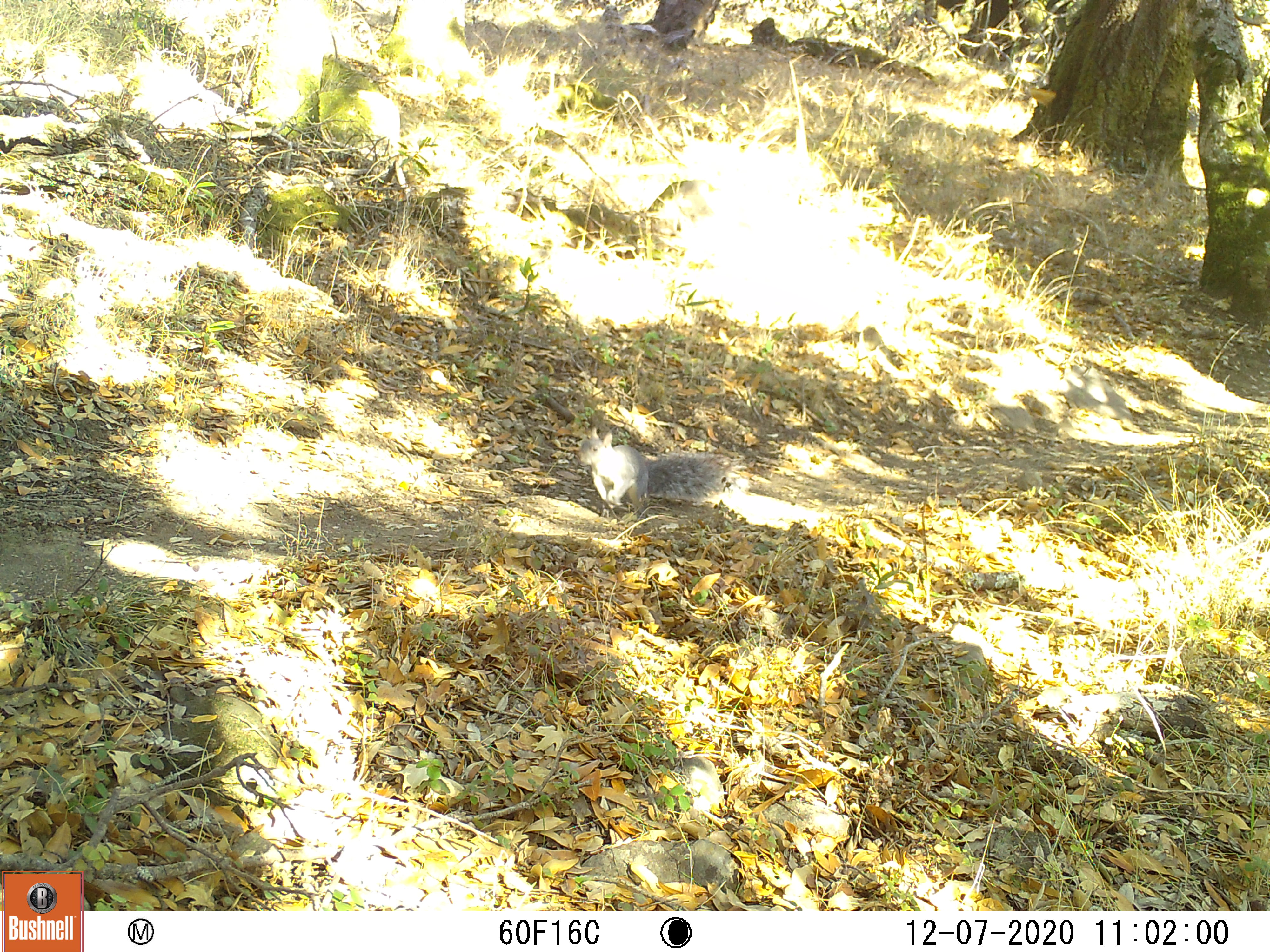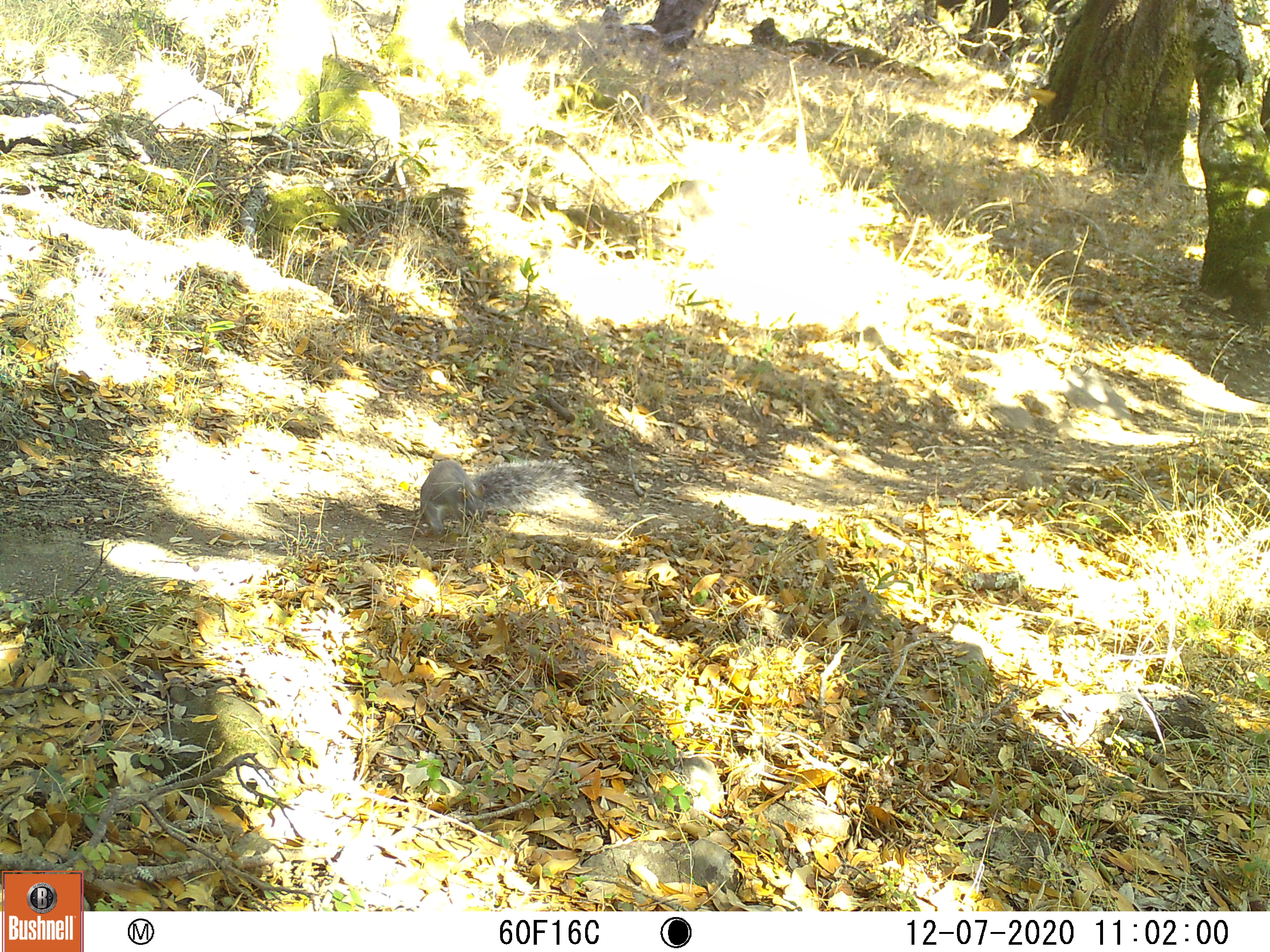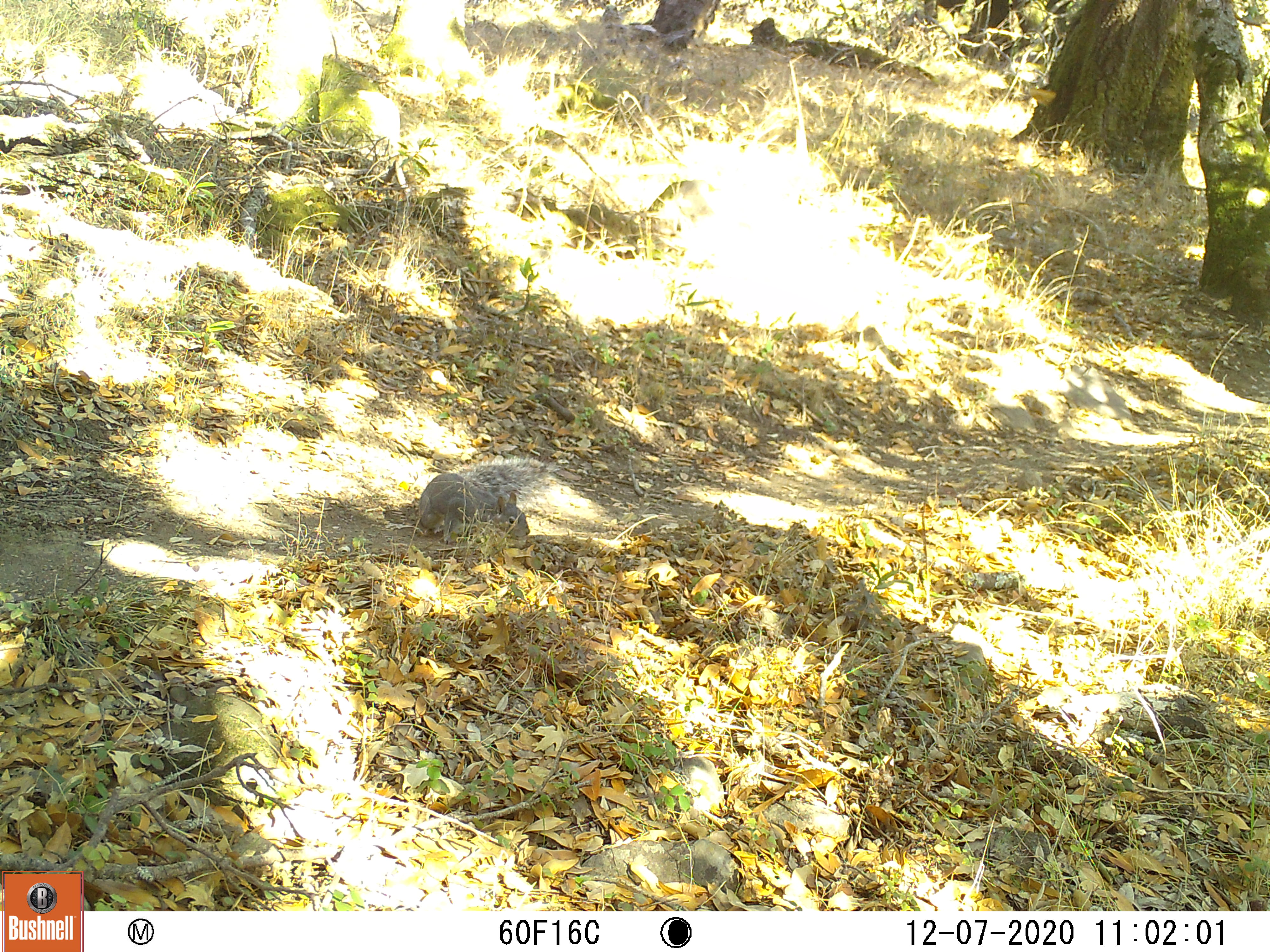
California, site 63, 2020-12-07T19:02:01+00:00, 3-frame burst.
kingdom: Animalia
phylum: Chordata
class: Mammalia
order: Rodentia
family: Sciuridae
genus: Sciurus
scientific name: Sciurus griseus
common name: western gray squirrel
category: western grey squirrel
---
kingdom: Animalia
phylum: Chordata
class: Mammalia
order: Rodentia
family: Sciuridae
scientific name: Sciuridae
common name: squirrel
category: unknown squirrel